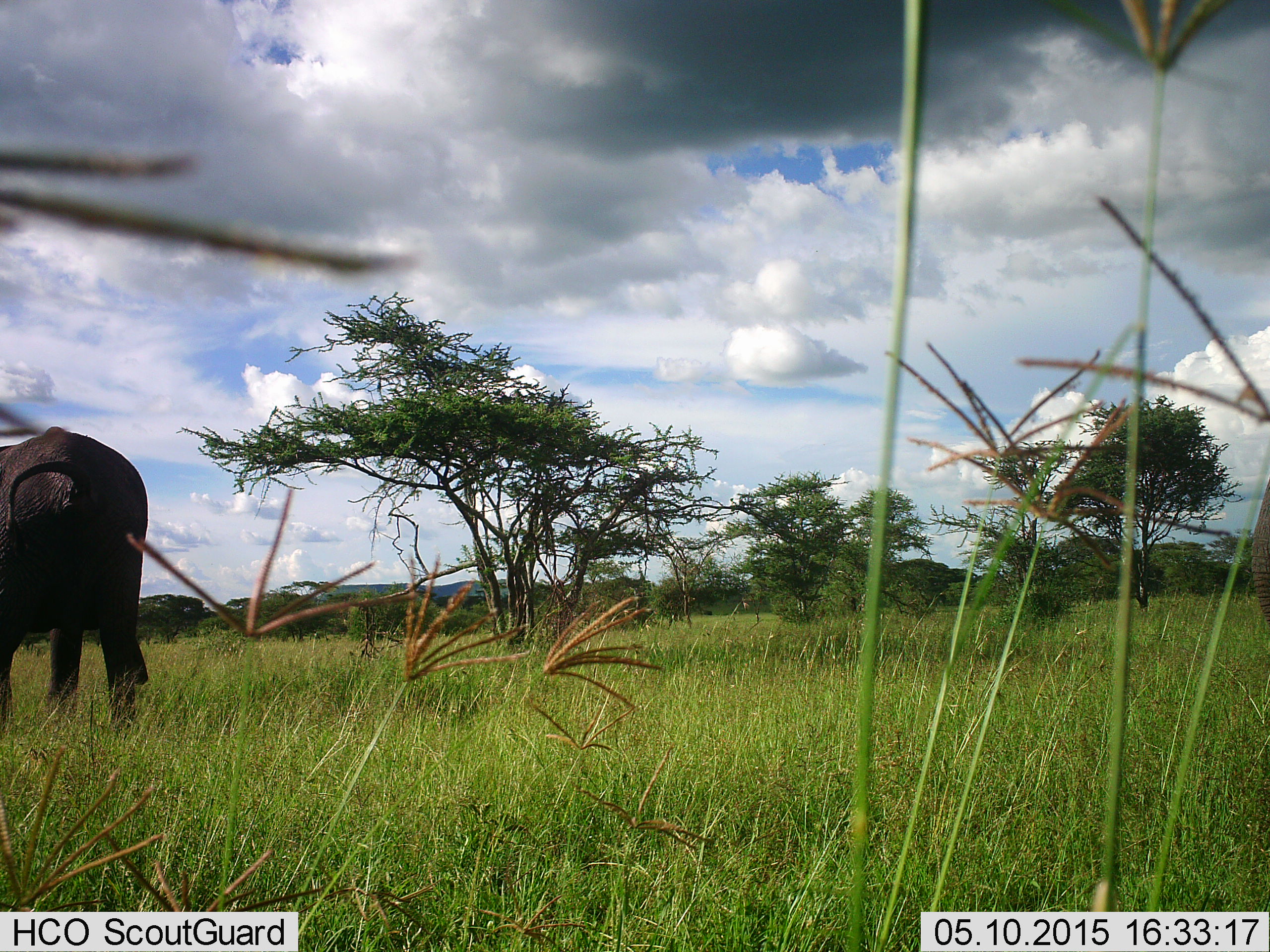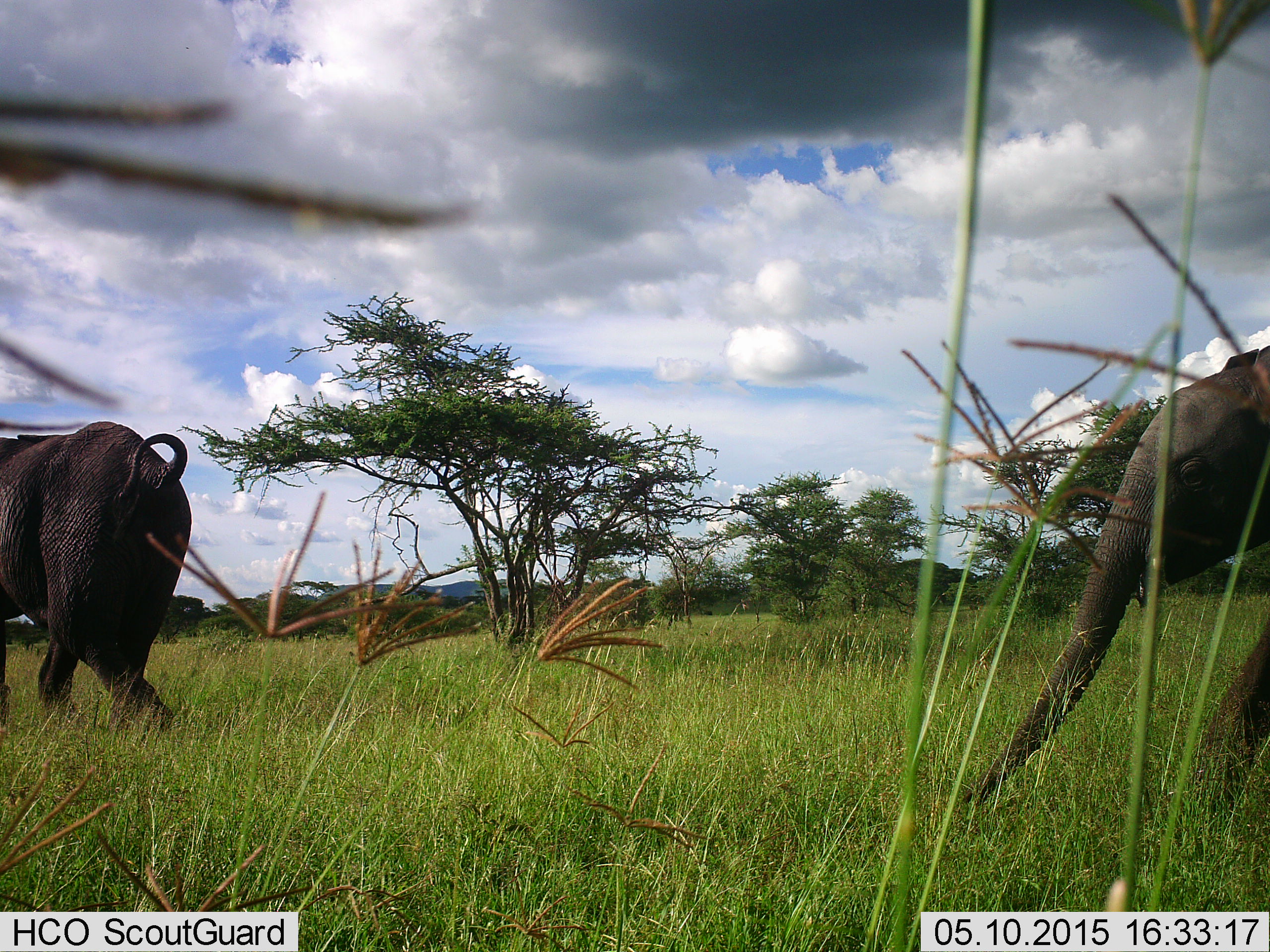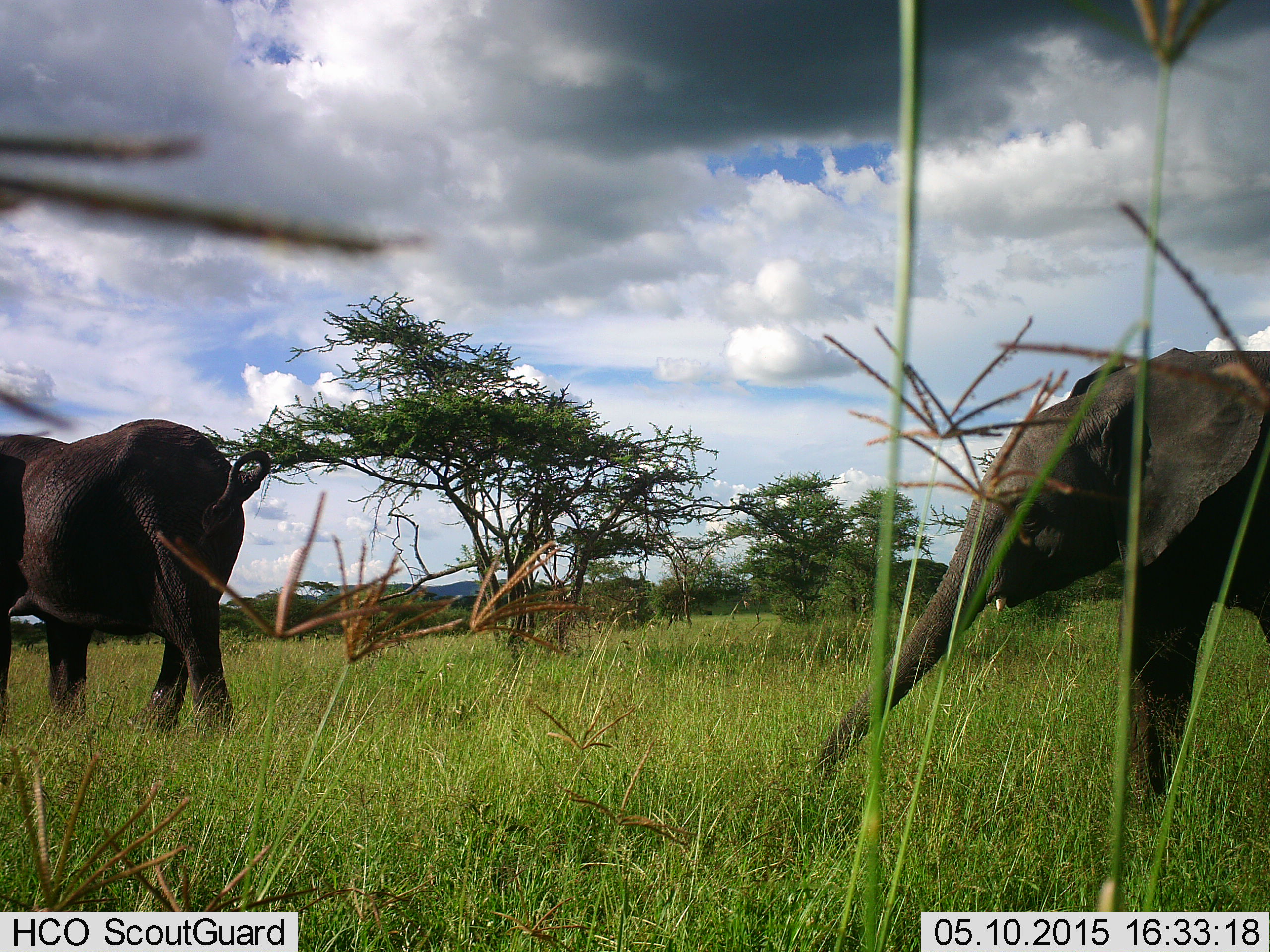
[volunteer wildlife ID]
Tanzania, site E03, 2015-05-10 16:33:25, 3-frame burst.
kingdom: Animalia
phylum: Chordata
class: Mammalia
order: Proboscidea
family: Elephantidae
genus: Loxodonta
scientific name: Loxodonta africana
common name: african bush elephant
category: elephant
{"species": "elephant (african bush elephant) (Loxodonta africana)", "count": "2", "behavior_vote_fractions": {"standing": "10%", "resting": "0%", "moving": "100%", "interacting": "0%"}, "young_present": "20%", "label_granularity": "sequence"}